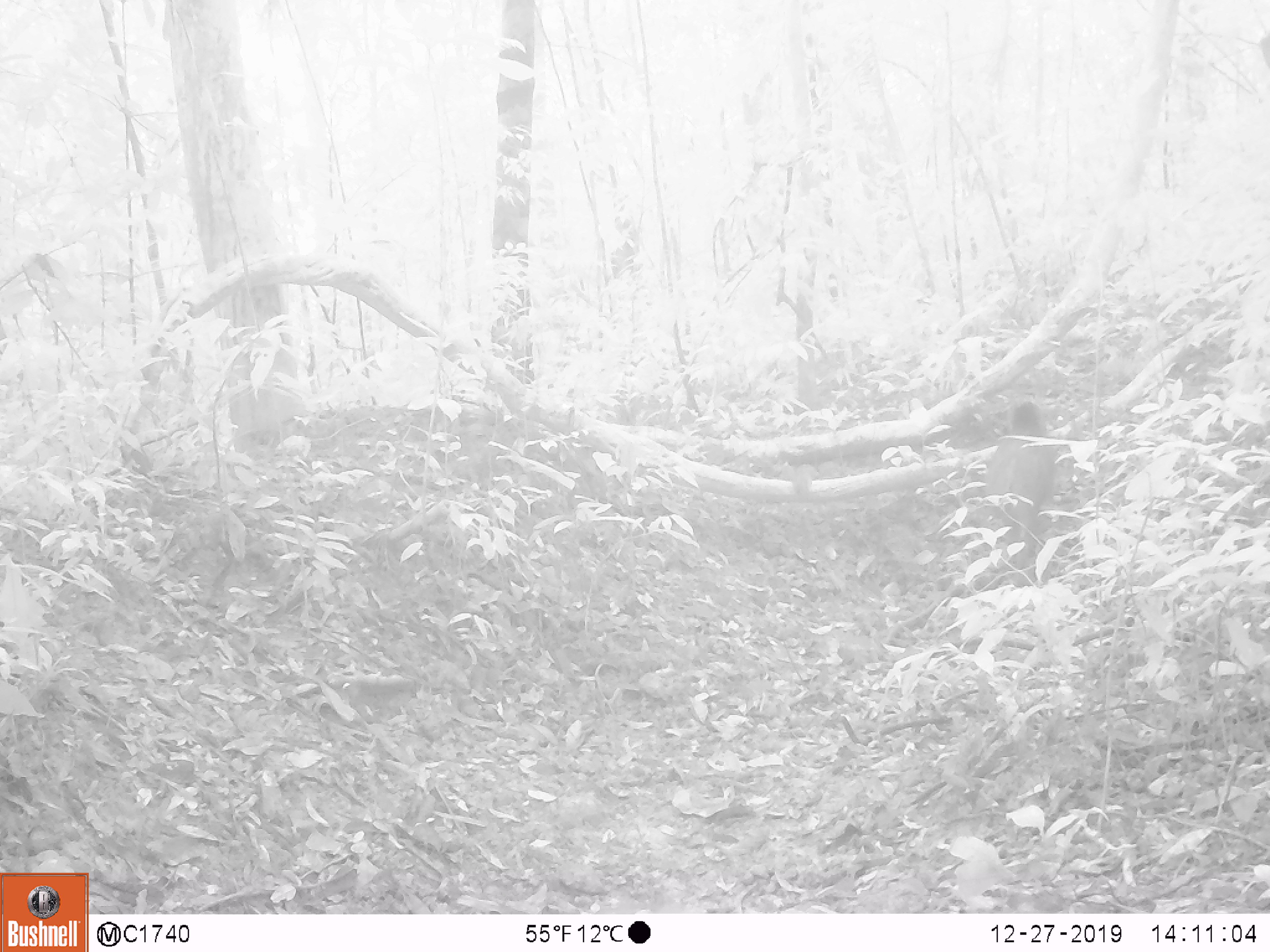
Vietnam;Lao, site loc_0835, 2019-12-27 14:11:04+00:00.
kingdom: Animalia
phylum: Chordata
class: Mammalia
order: Artiodactyla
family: Suidae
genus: Sus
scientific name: Sus scrofa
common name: eurasian wild pig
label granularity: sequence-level